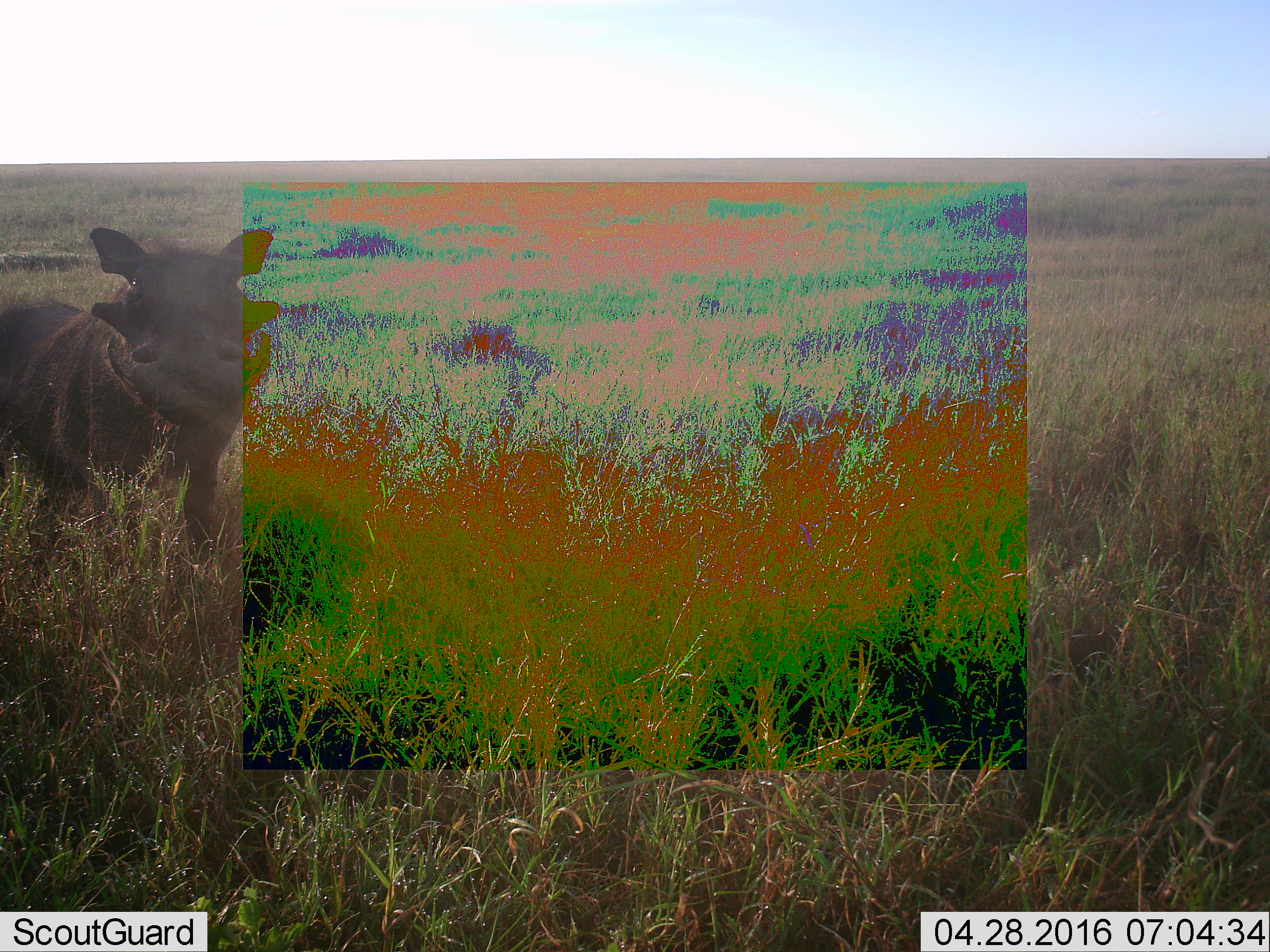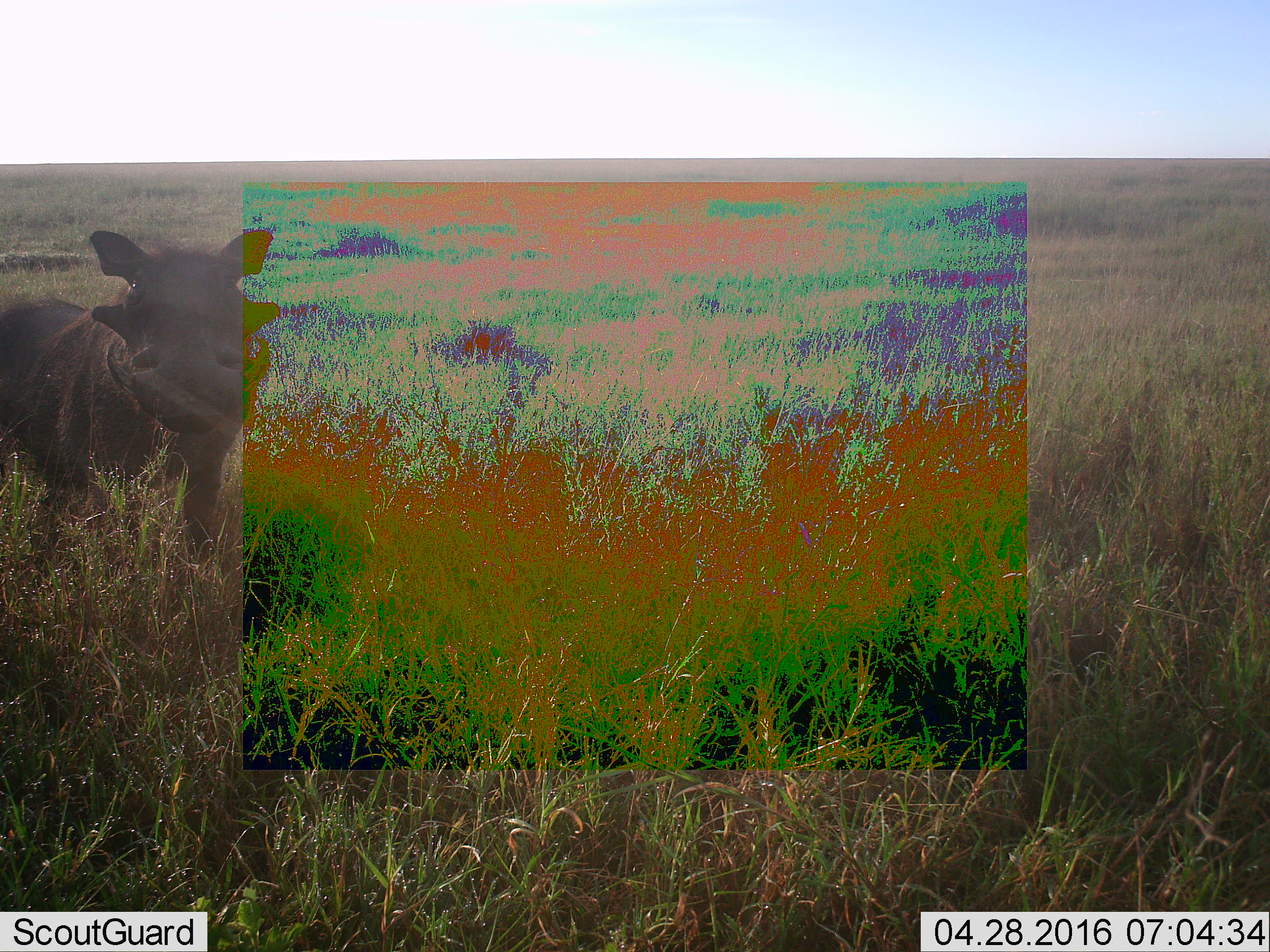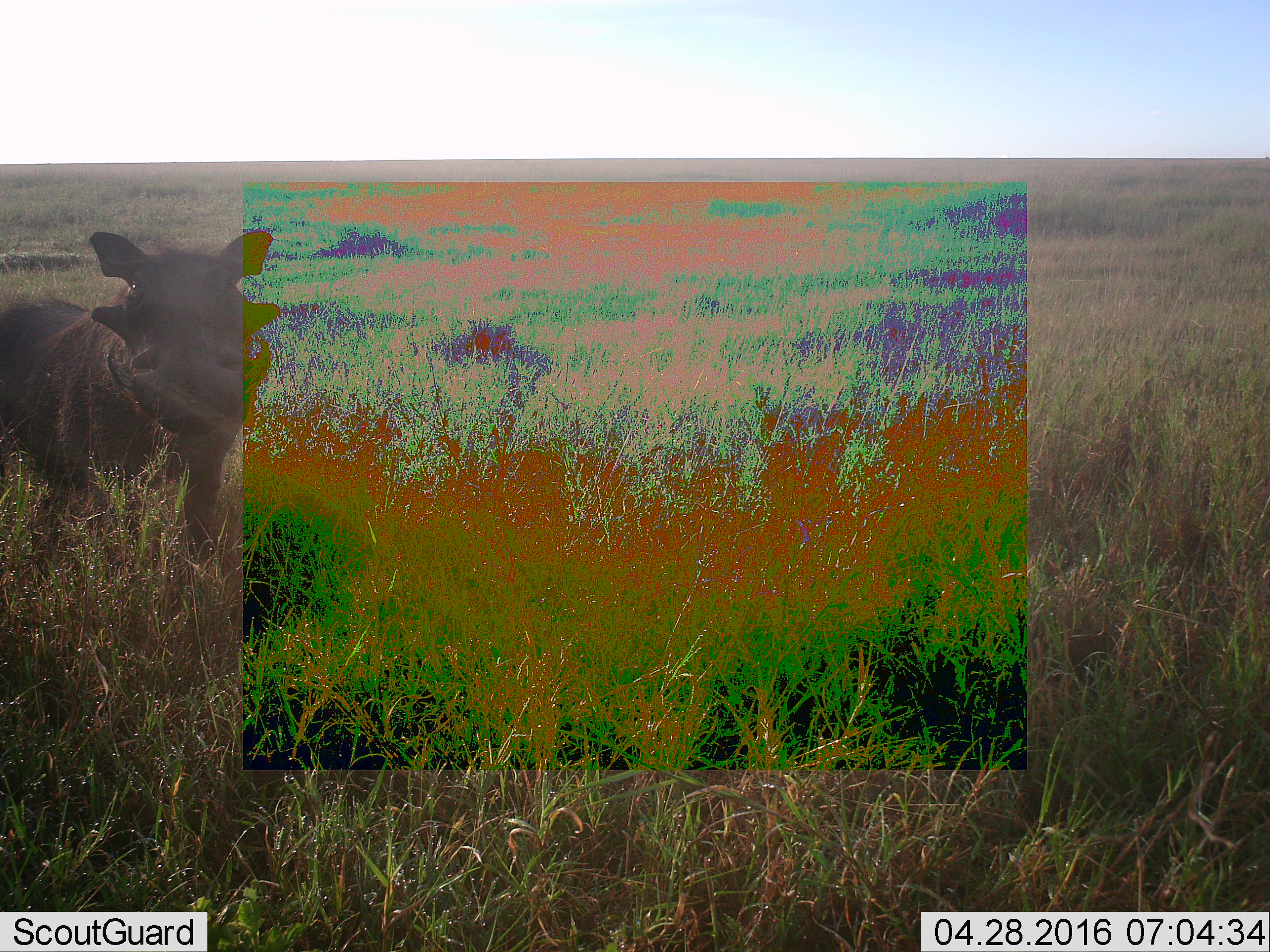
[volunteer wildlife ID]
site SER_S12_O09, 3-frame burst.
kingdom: Animalia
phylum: Chordata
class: Mammalia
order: Artiodactyla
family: Suidae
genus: Phacochoerus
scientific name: Phacochoerus africanus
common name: warthog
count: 1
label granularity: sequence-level